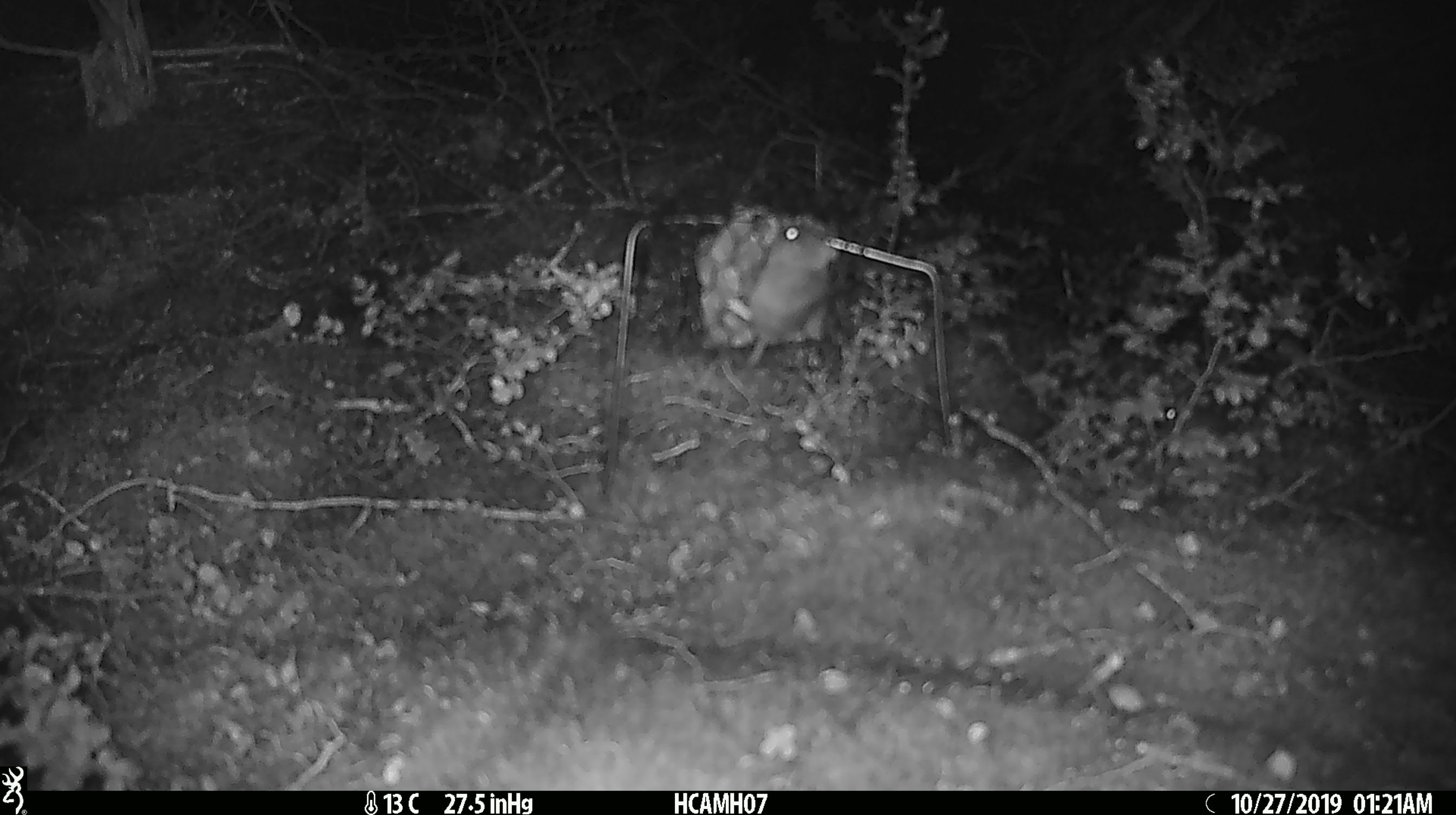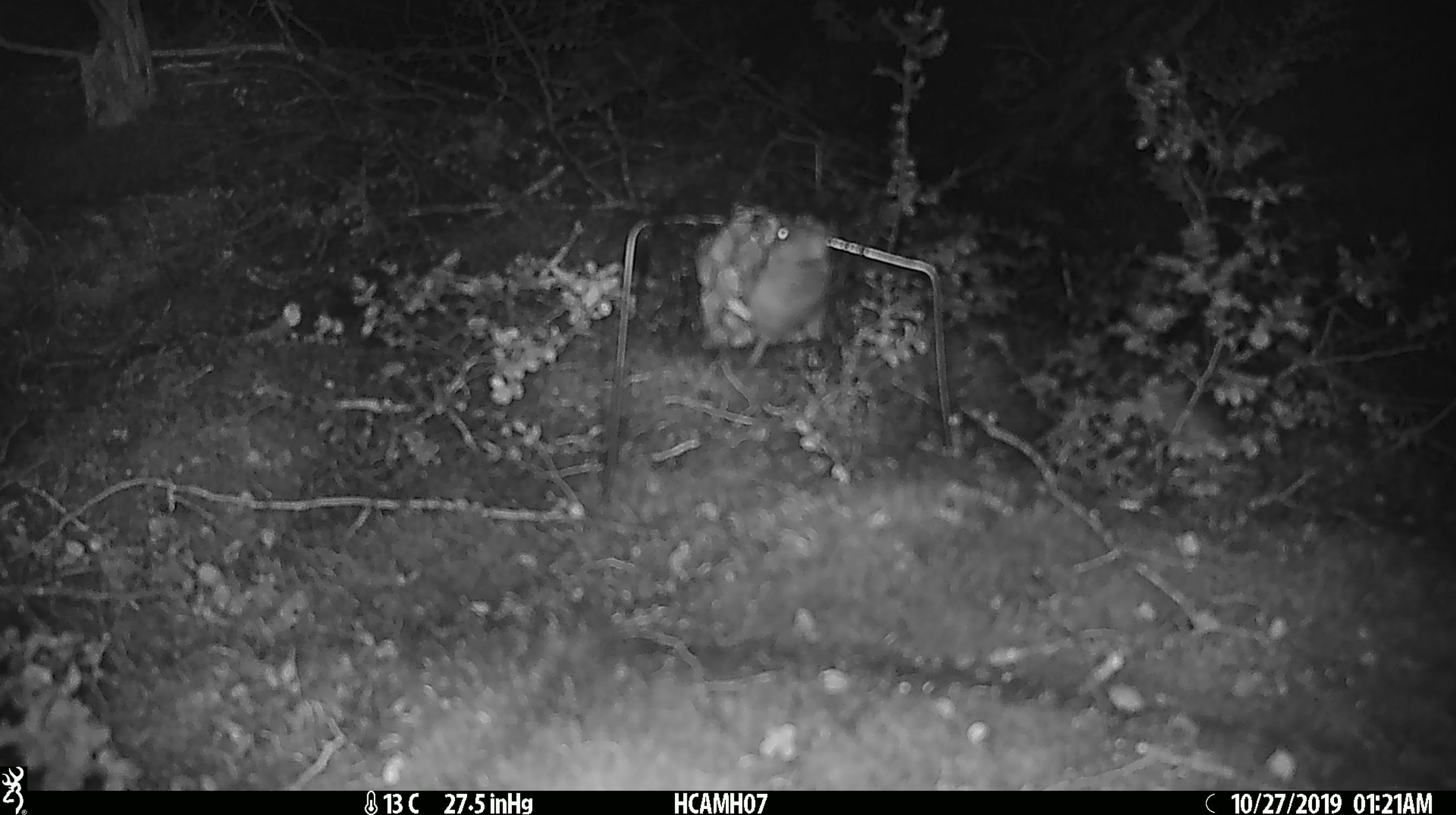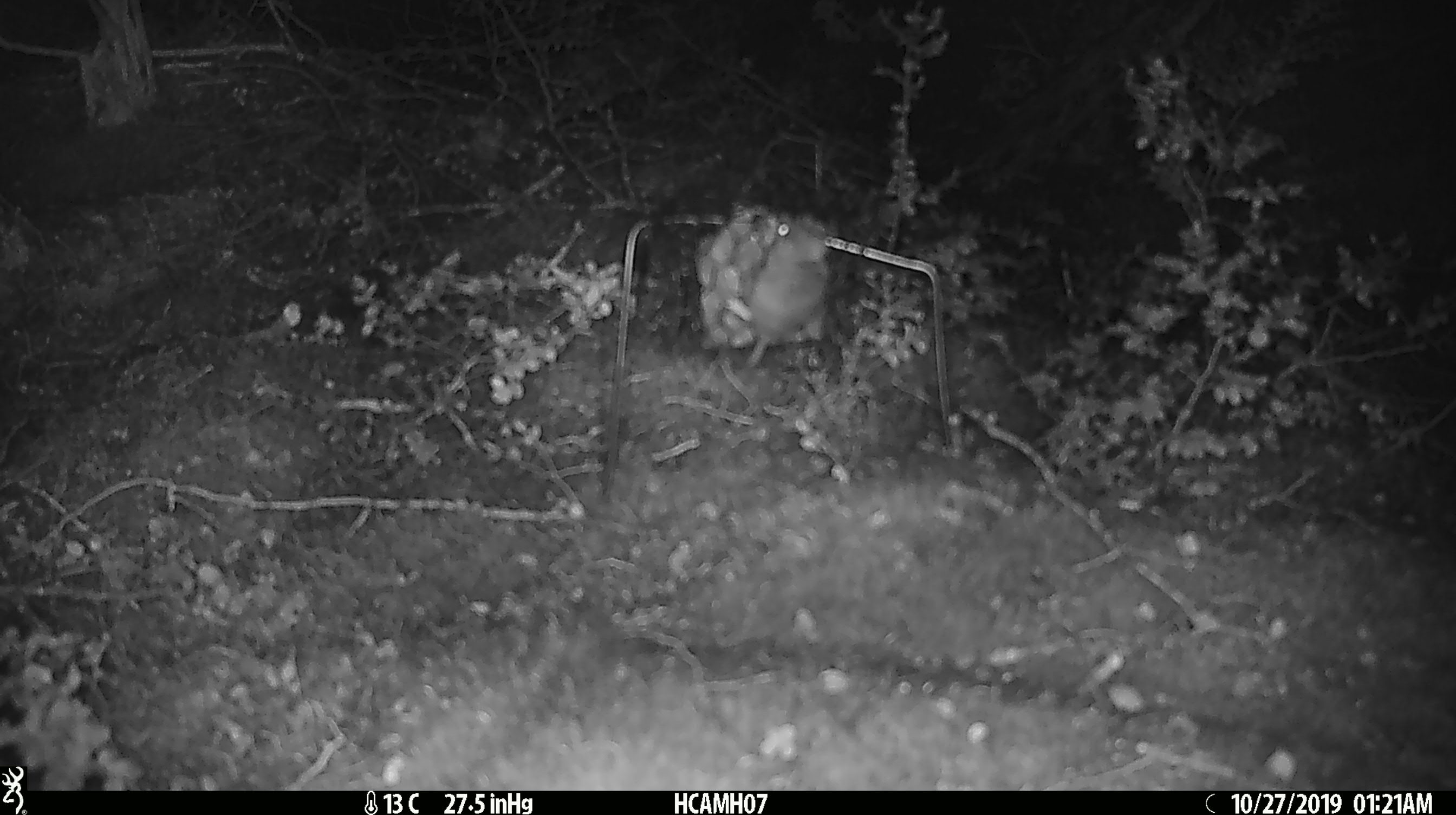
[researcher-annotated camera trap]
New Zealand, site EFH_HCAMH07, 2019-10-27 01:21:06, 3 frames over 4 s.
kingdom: Animalia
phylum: Chordata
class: Mammalia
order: Rodentia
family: Muridae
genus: Mus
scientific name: Mus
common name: mouse